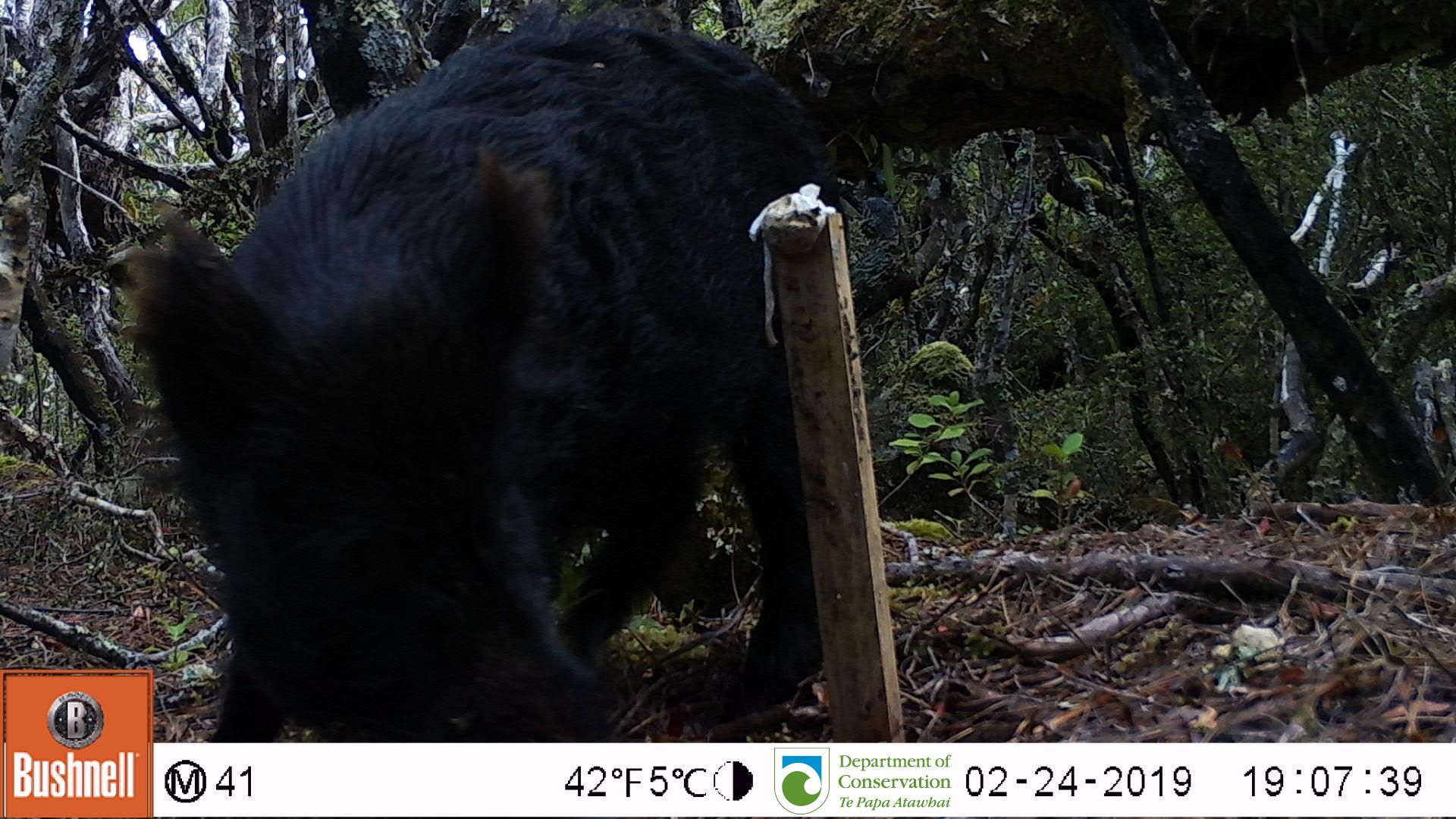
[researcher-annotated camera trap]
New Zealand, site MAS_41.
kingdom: Animalia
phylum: Chordata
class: Mammalia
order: Artiodactyla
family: Suidae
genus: Sus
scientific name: Sus scrofa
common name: pig